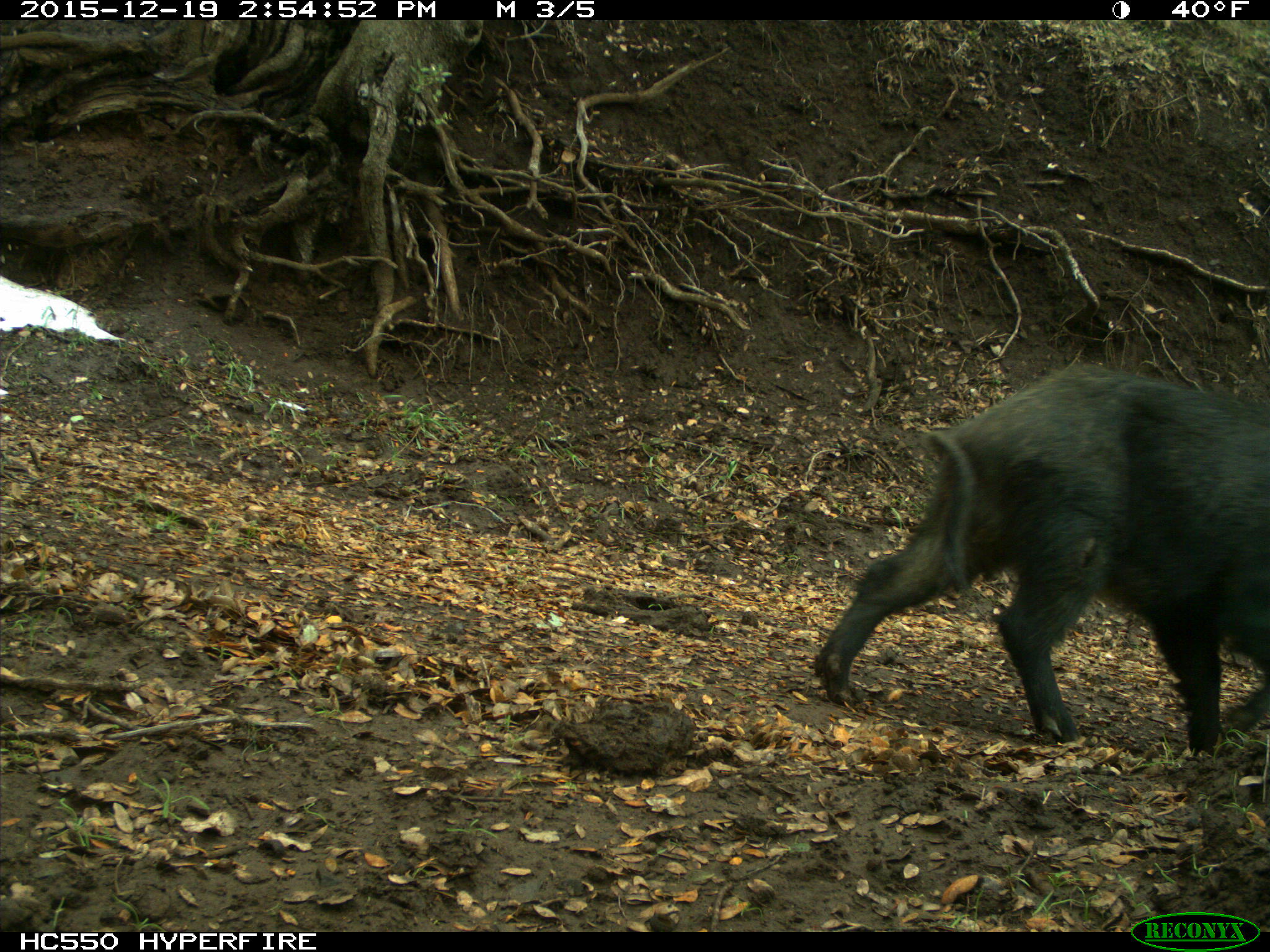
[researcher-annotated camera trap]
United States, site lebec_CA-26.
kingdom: Animalia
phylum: Chordata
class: Mammalia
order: Artiodactyla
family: Suidae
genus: Sus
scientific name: Sus scrofa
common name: wild boar